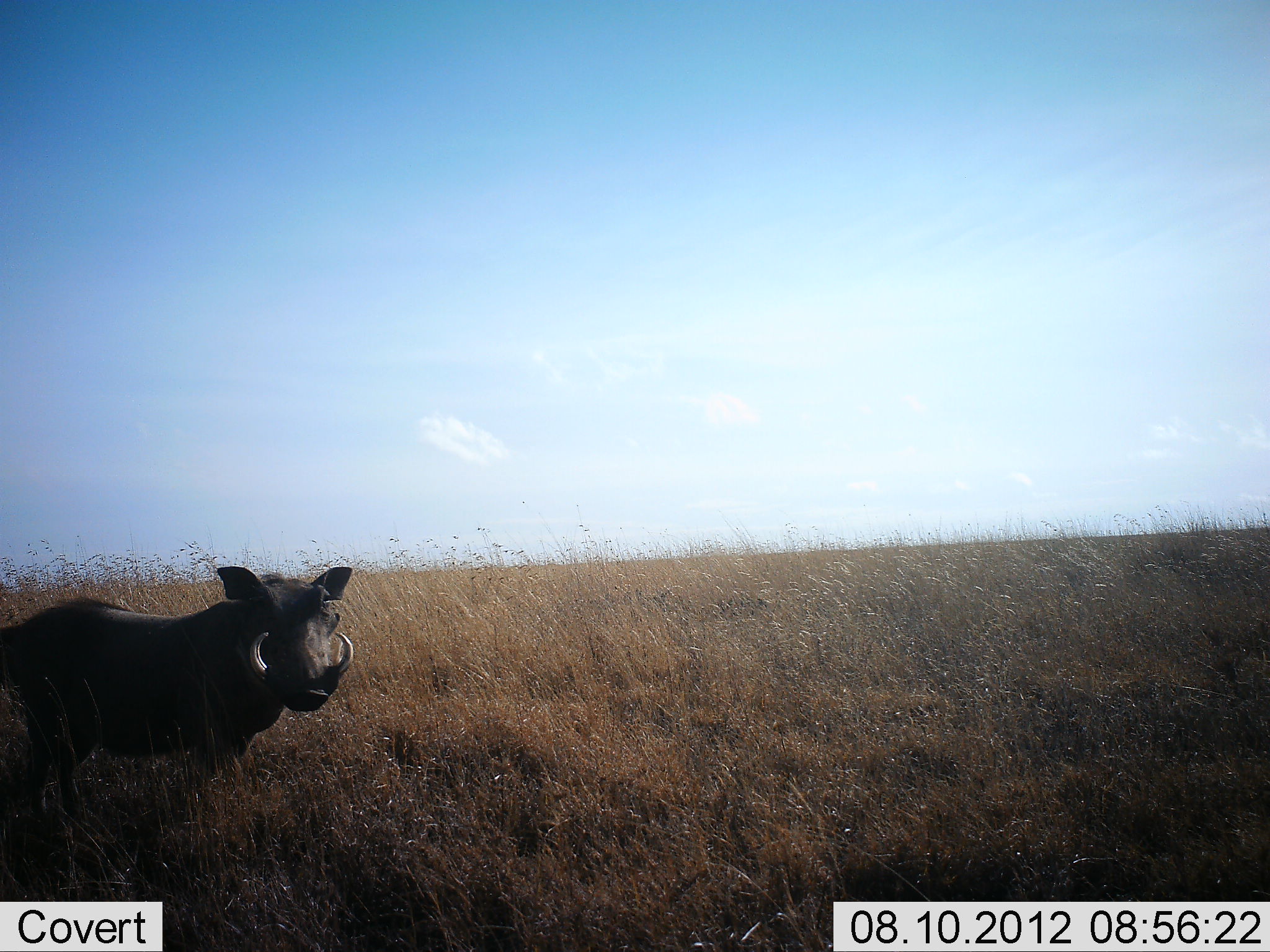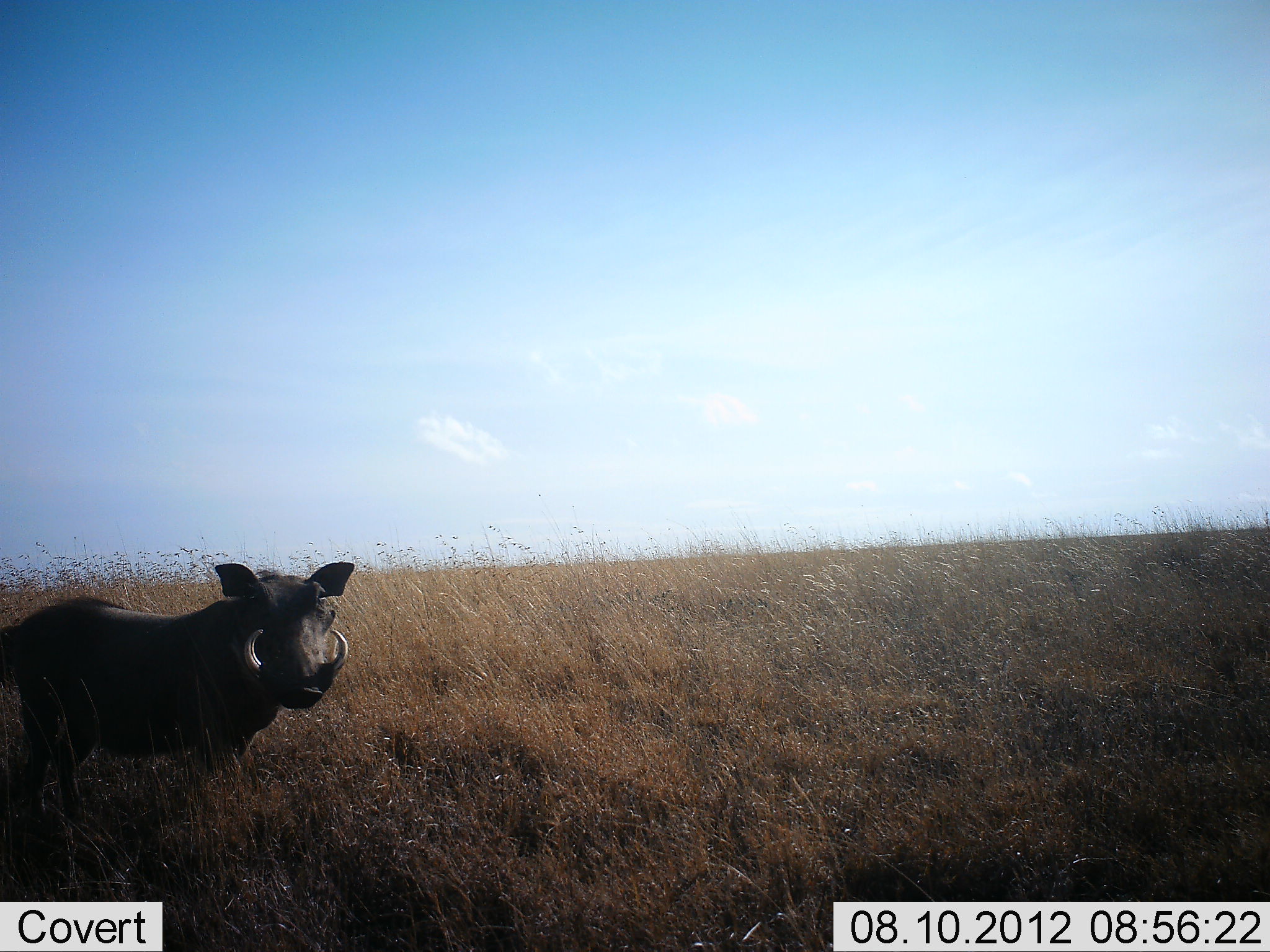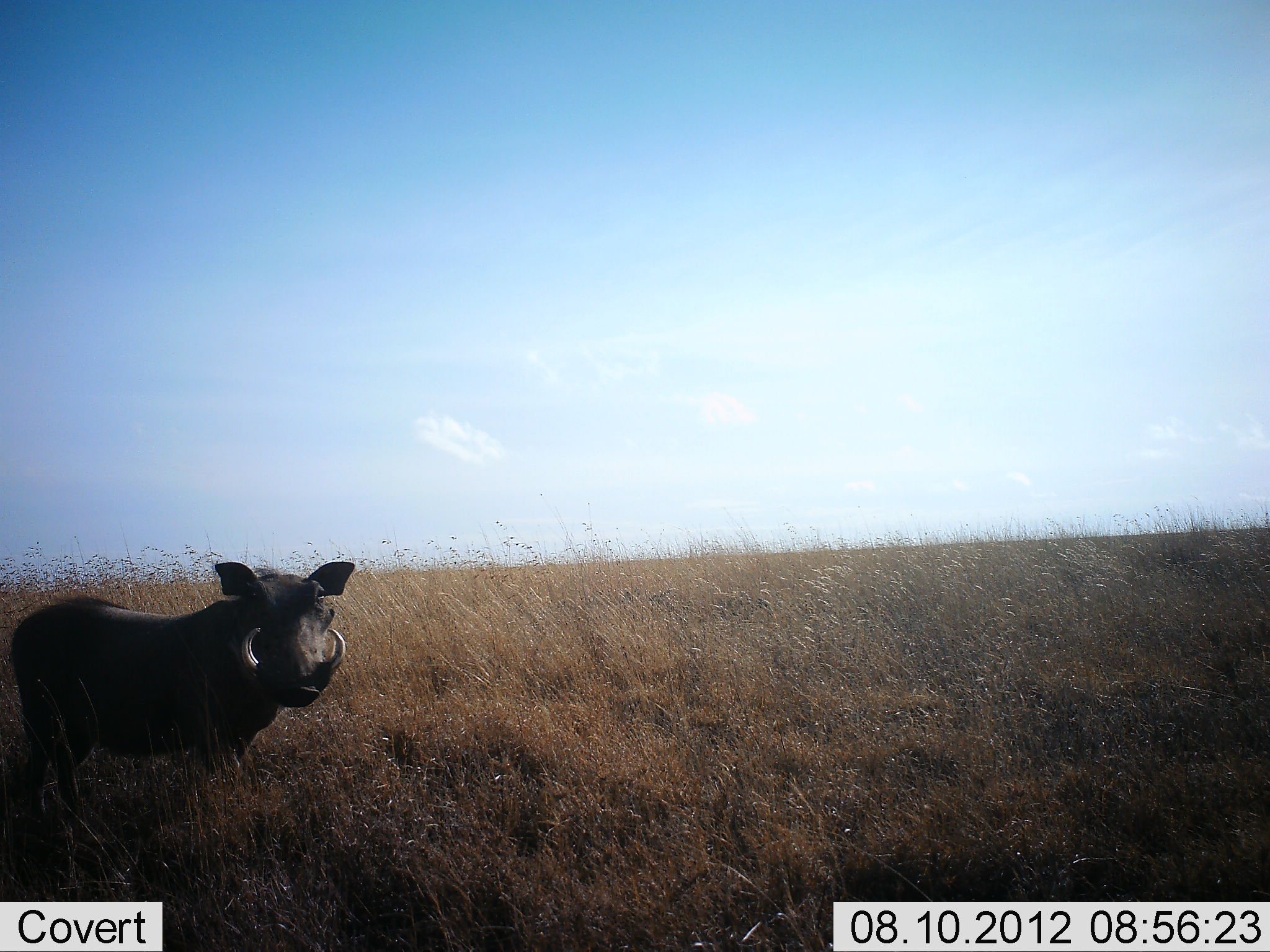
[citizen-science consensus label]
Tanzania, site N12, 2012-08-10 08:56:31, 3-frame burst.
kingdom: Animalia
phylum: Chordata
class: Mammalia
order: Artiodactyla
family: Suidae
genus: Phacochoerus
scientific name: Phacochoerus africanus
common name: warthog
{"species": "warthog (Phacochoerus africanus)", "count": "1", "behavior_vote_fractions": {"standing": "90%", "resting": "0%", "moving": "0%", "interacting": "0%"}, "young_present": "0%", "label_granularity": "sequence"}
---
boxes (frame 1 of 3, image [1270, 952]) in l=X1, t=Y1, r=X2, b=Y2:
animal: l=0, t=566, r=354, b=824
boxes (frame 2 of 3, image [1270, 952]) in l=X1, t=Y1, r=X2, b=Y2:
animal: l=0, t=562, r=354, b=822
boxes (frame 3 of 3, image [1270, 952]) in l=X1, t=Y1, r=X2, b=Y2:
animal: l=10, t=562, r=355, b=824